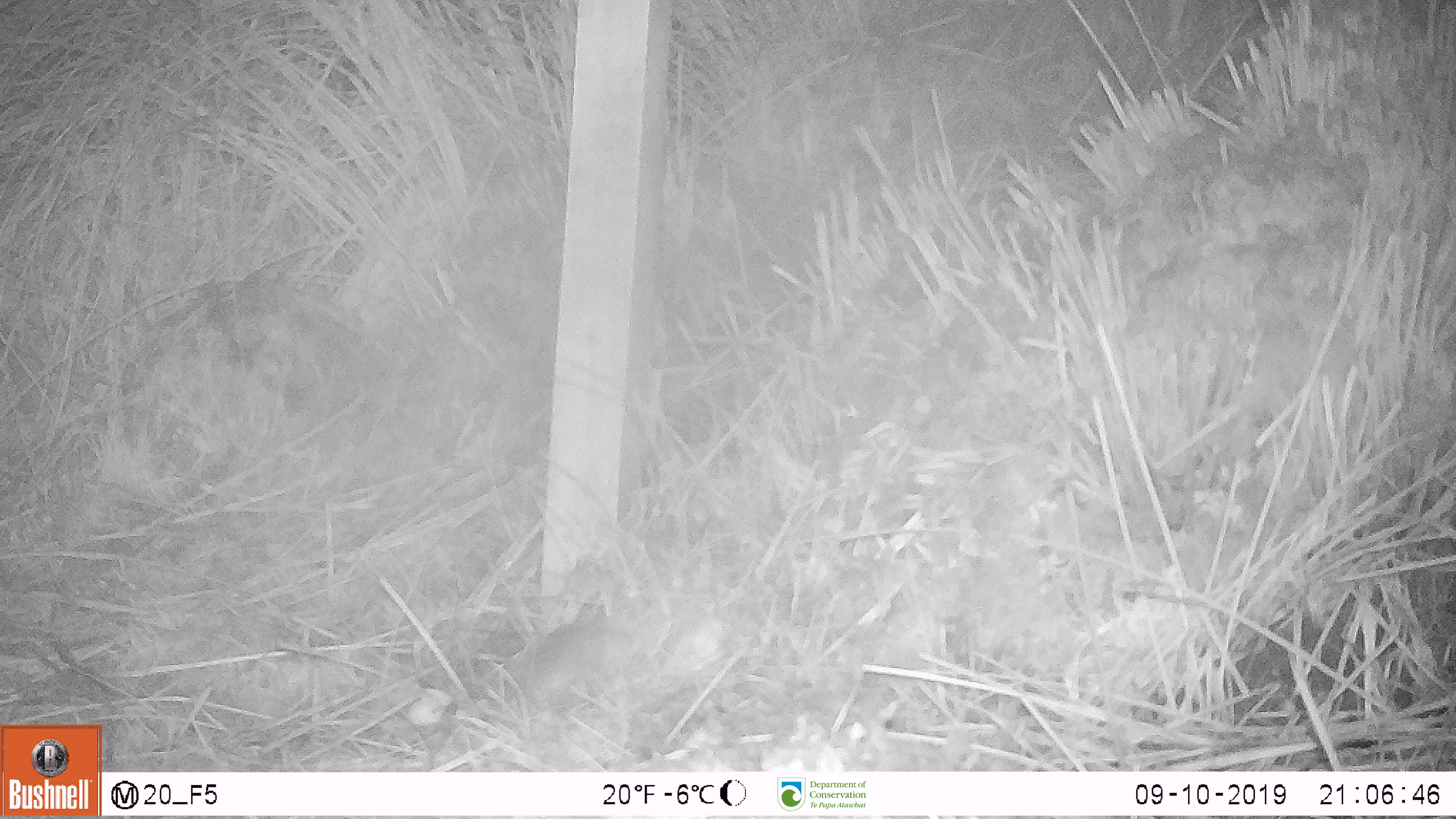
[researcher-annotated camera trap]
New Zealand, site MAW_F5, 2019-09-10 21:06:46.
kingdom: Animalia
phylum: Chordata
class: Mammalia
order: Rodentia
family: Muridae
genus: Mus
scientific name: Mus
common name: mouse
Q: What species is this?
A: Mouse (Mus).